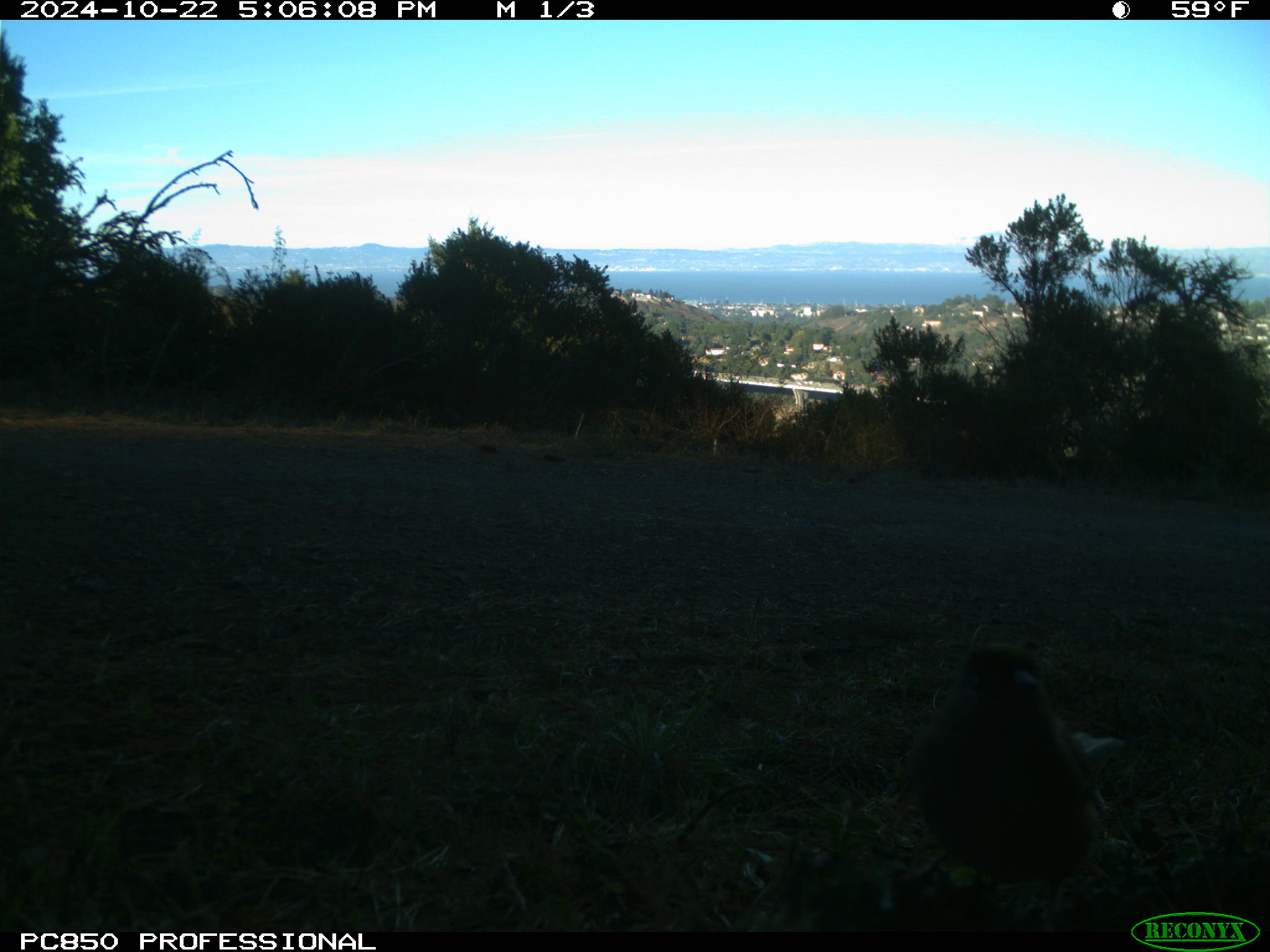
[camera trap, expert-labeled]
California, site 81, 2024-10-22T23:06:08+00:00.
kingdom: Animalia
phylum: Chordata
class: Aves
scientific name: Aves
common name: bird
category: unknown bird